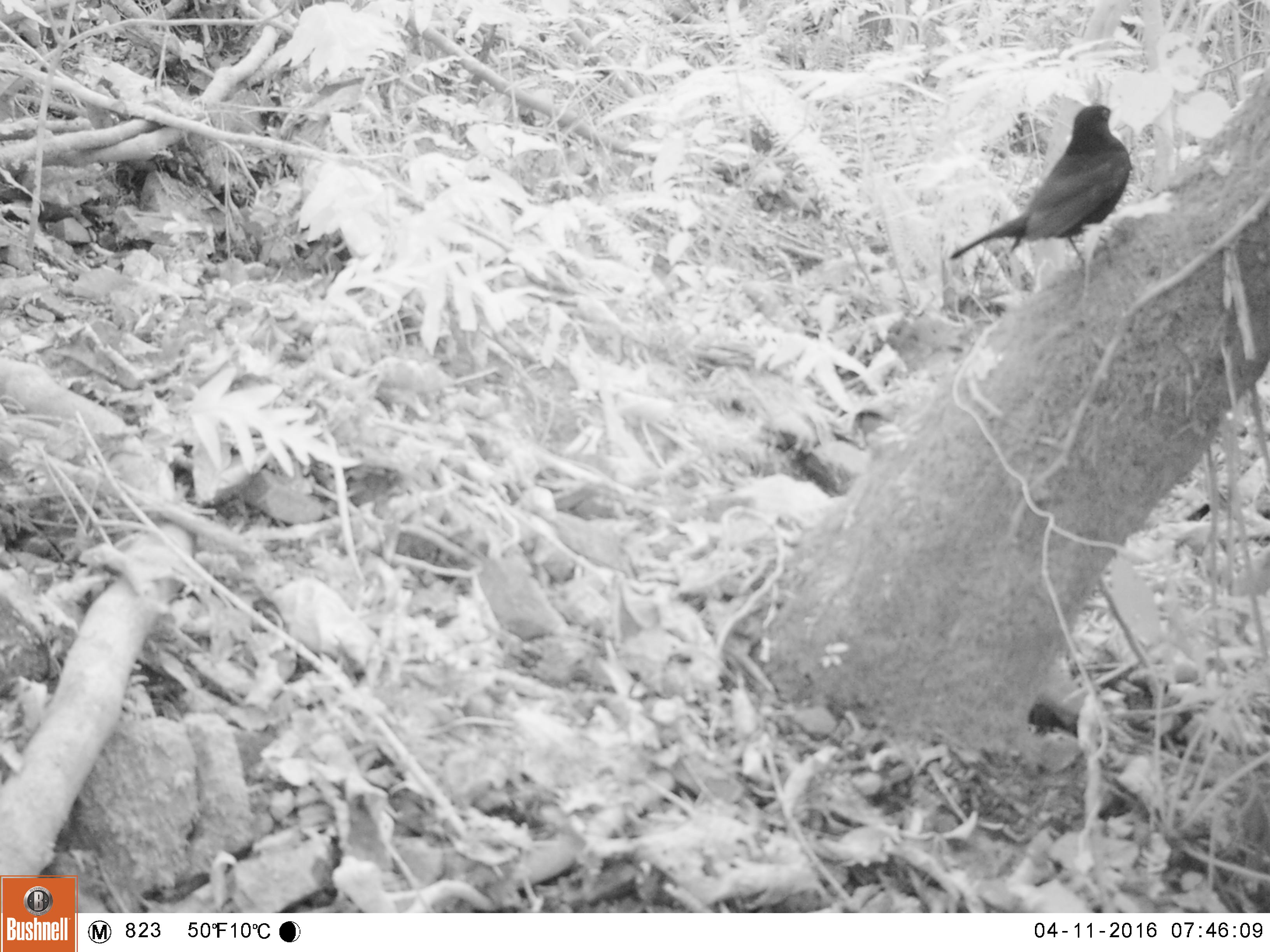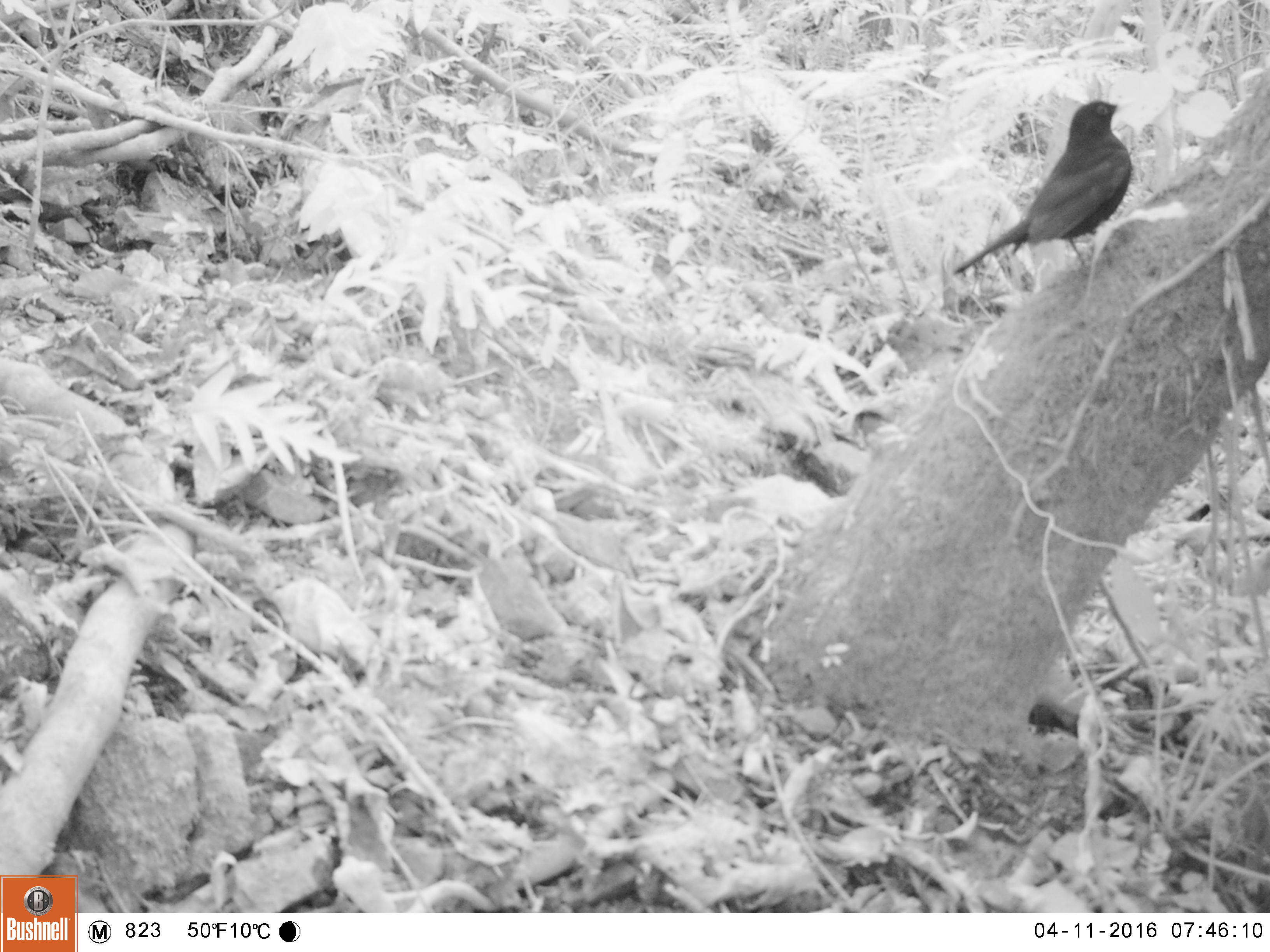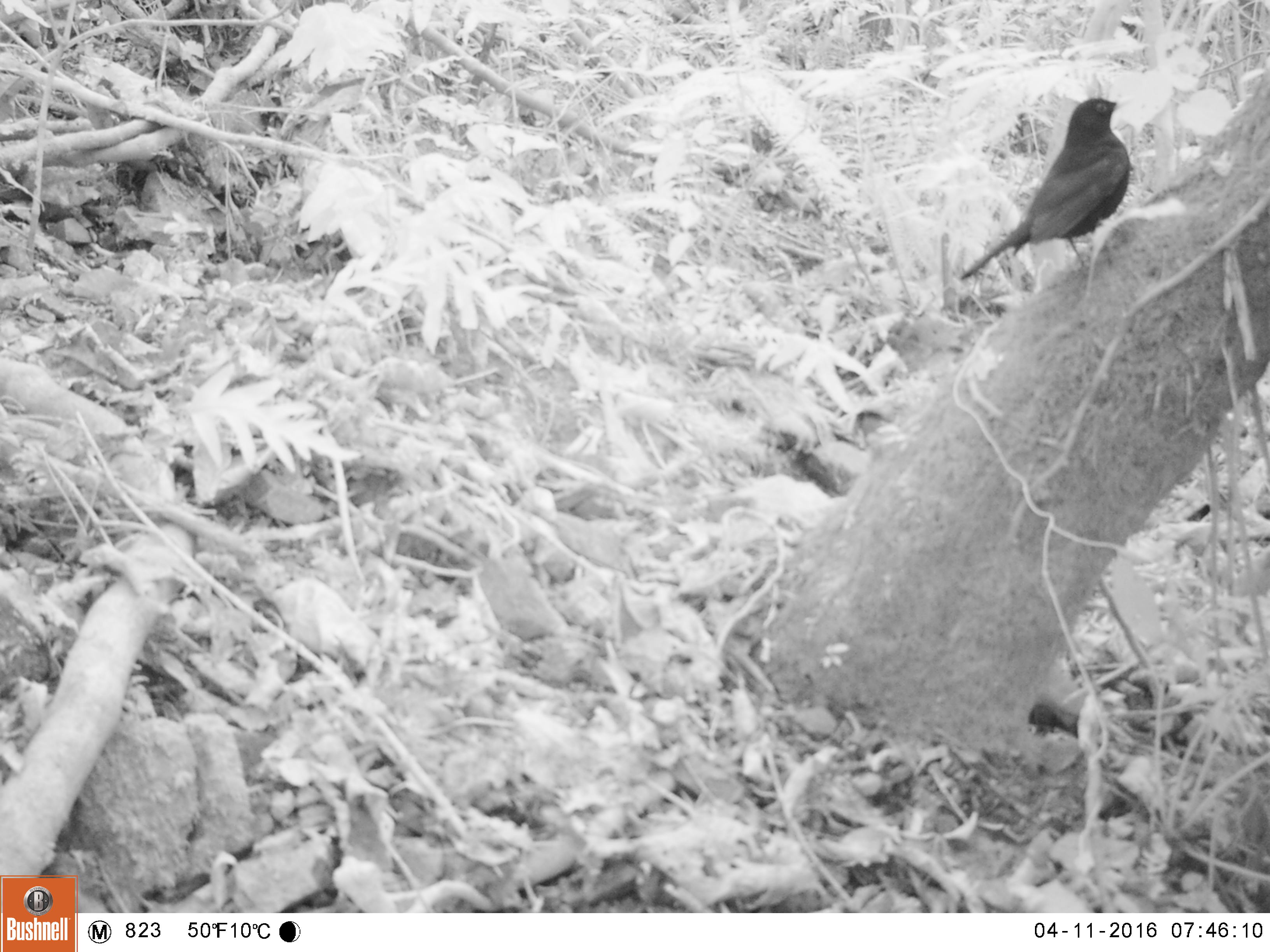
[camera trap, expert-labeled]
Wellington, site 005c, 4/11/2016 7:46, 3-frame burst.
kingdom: Animalia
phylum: Chordata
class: Aves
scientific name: Aves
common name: bird